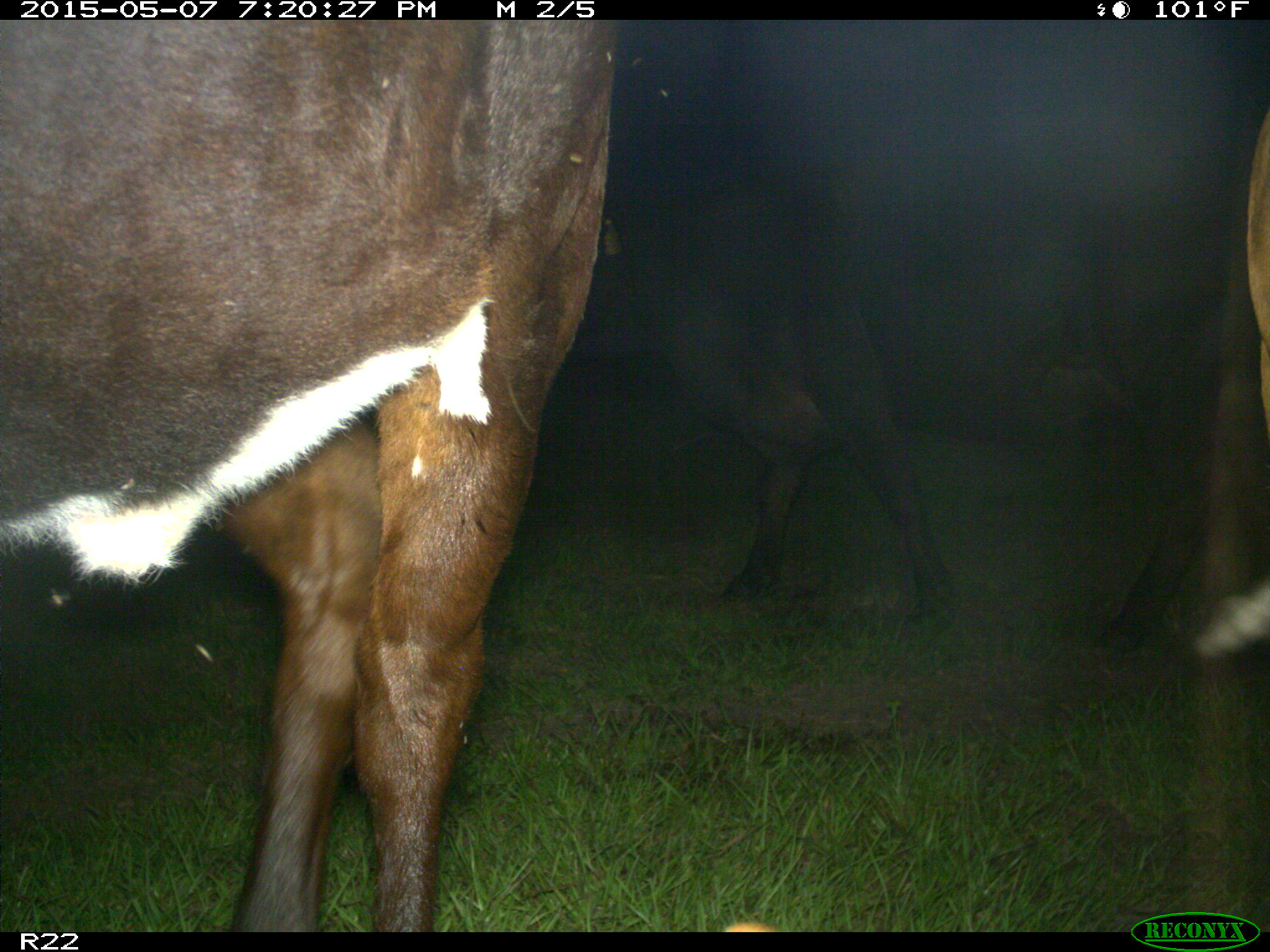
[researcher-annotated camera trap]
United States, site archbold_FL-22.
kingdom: Animalia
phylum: Chordata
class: Mammalia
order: Artiodactyla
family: Bovidae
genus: Bos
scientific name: Bos taurus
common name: domestic cow